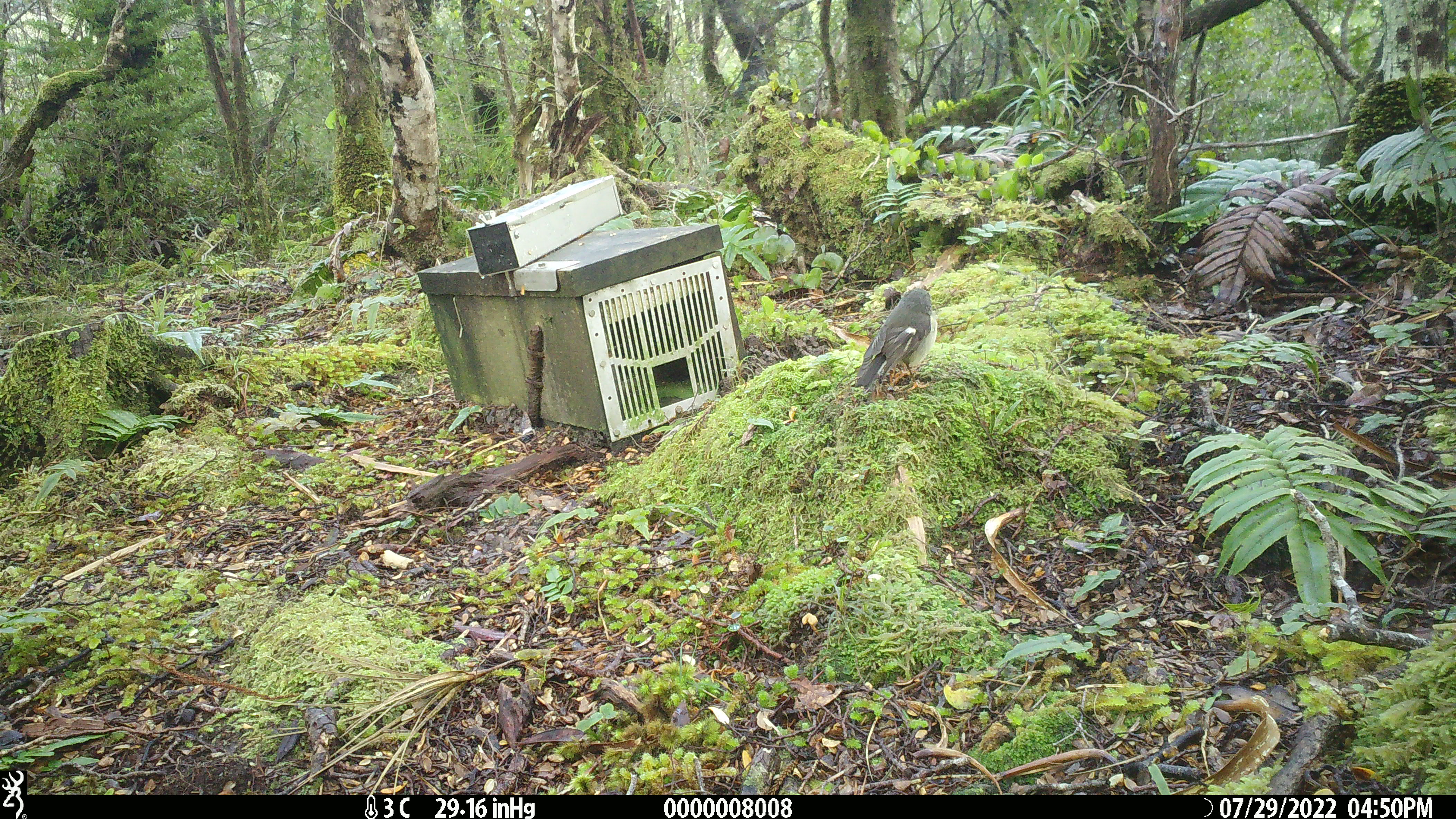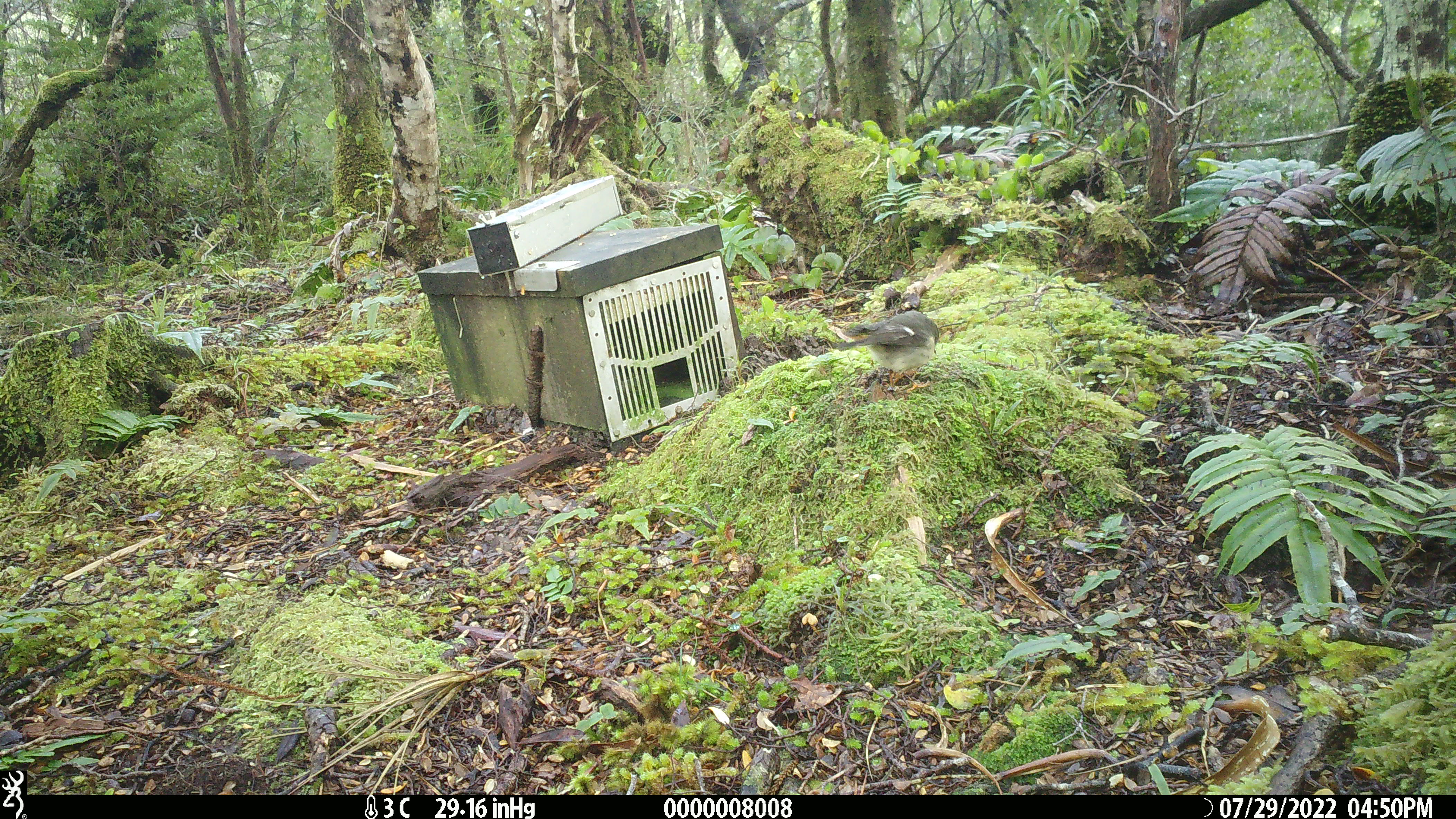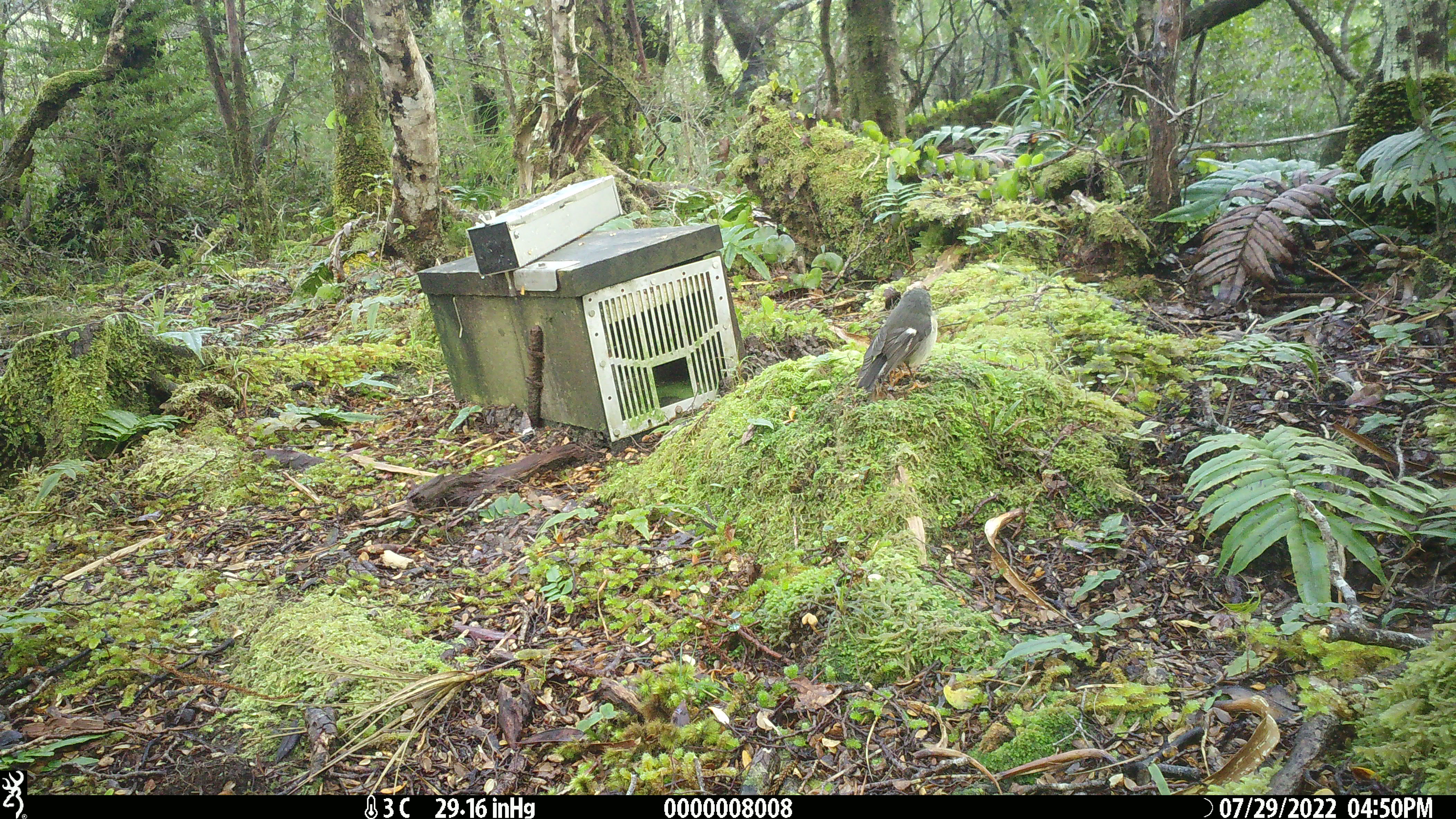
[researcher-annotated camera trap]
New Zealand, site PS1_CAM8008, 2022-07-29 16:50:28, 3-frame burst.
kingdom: Animalia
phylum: Chordata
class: Aves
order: Passeriformes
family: Petroicidae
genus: Petroica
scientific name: Petroica macrocephala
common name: tomtit